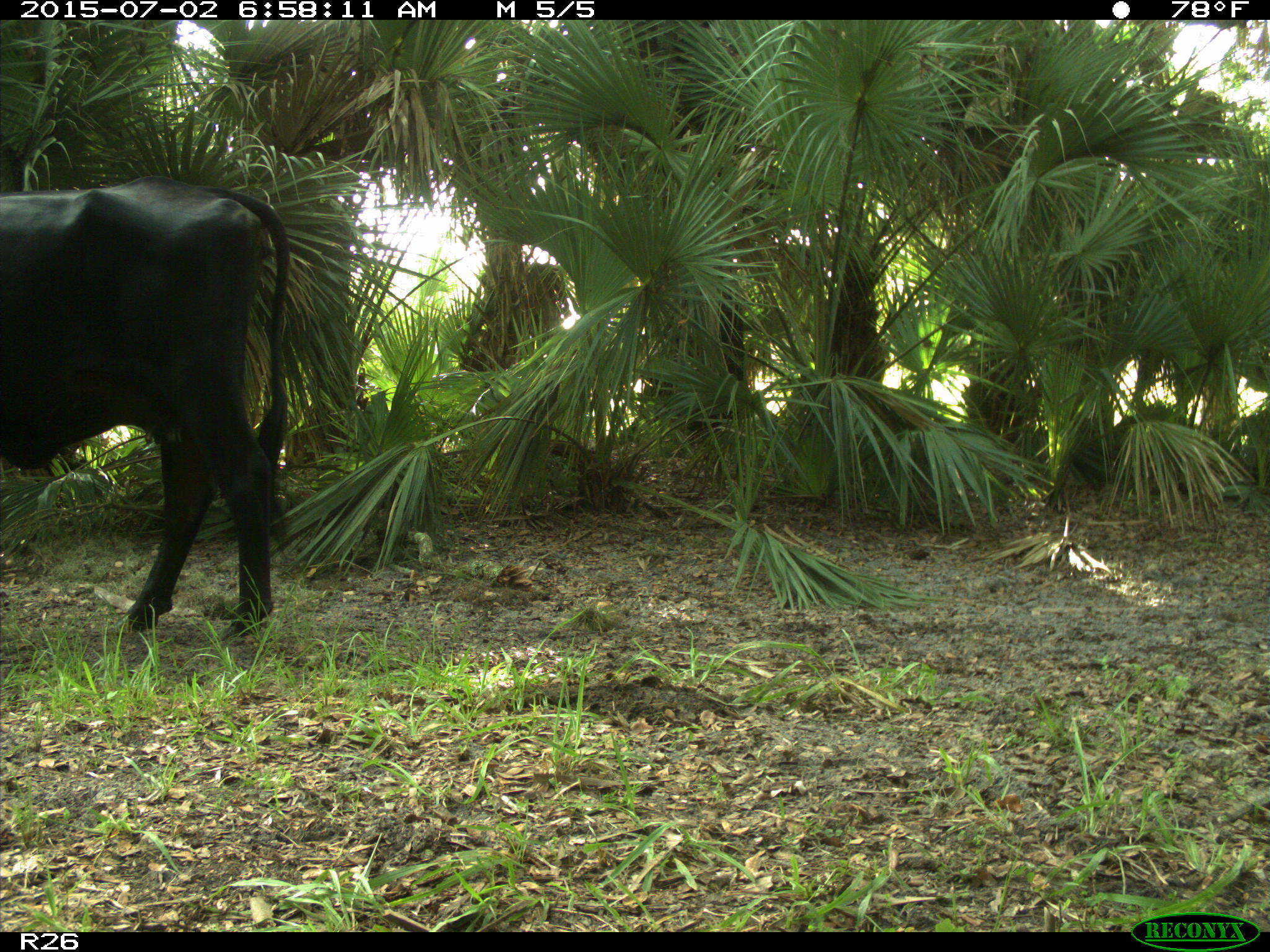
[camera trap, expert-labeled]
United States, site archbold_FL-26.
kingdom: Animalia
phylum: Chordata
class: Mammalia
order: Artiodactyla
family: Suidae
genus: Sus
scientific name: Sus scrofa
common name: wild boar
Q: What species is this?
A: Sus scrofa (wild boar).